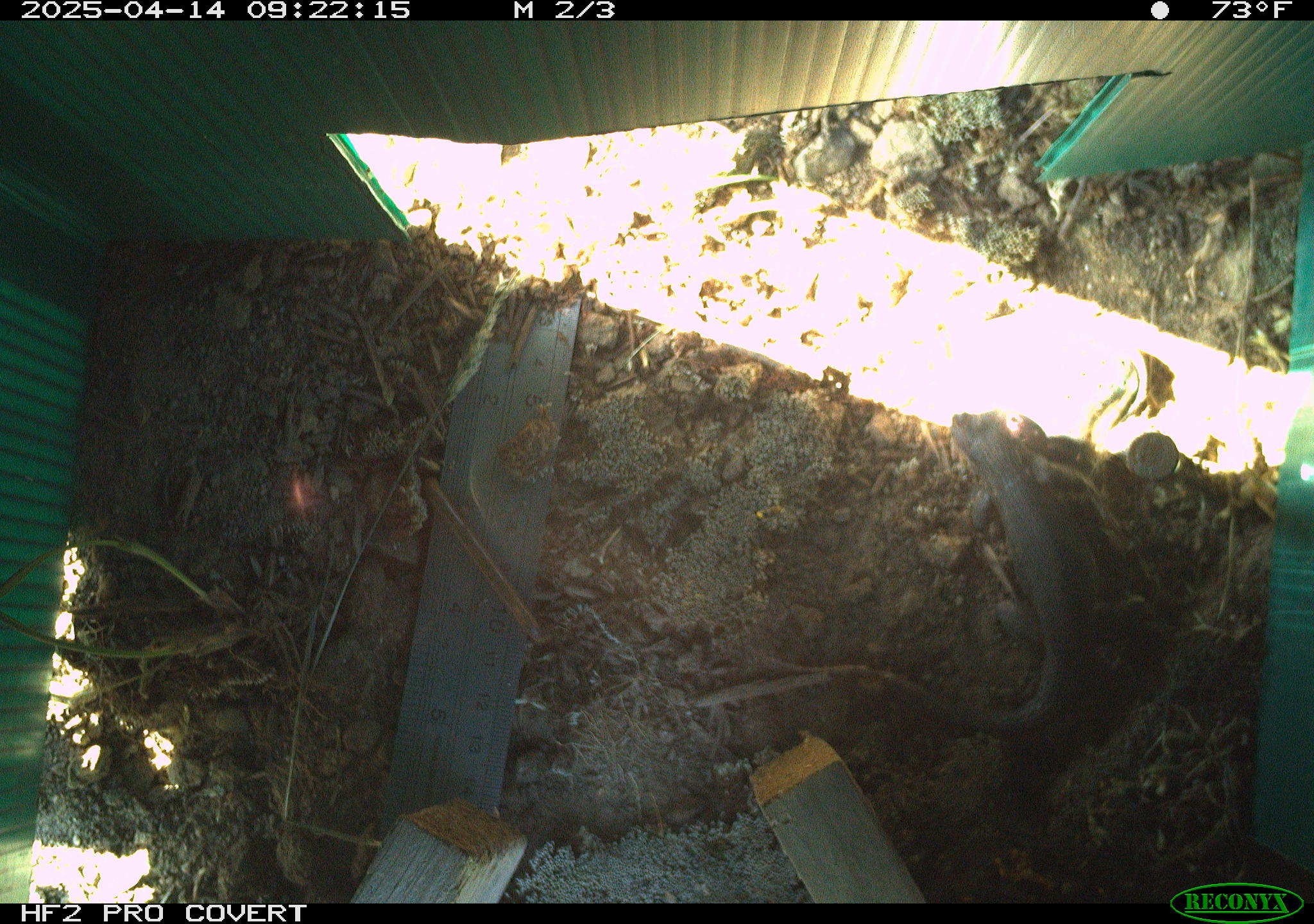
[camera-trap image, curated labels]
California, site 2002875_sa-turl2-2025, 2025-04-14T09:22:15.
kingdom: Animalia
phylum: Chordata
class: Reptilia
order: Squamata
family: Phrynosomatidae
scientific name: Phrynosomatidae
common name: north american spiny lizards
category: sceloporus/uta species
Sceloporus/uta species (north american spiny lizards) (Phrynosomatidae).